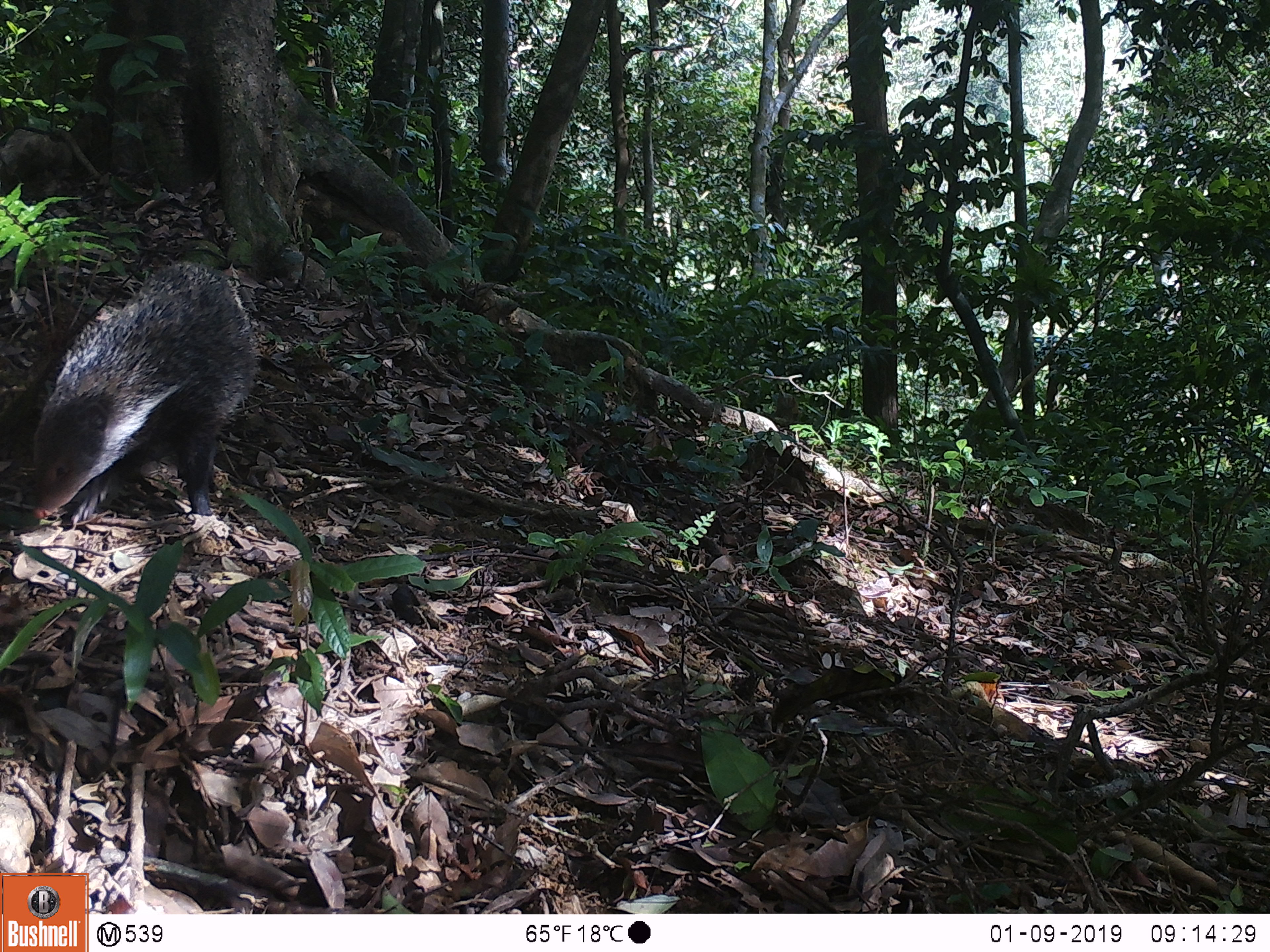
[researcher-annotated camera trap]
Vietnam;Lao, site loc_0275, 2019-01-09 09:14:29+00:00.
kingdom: Animalia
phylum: Chordata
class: Mammalia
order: Carnivora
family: Herpestidae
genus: Urva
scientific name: Urva urva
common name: crab-eating mongoose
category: crab eating mongoose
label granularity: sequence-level